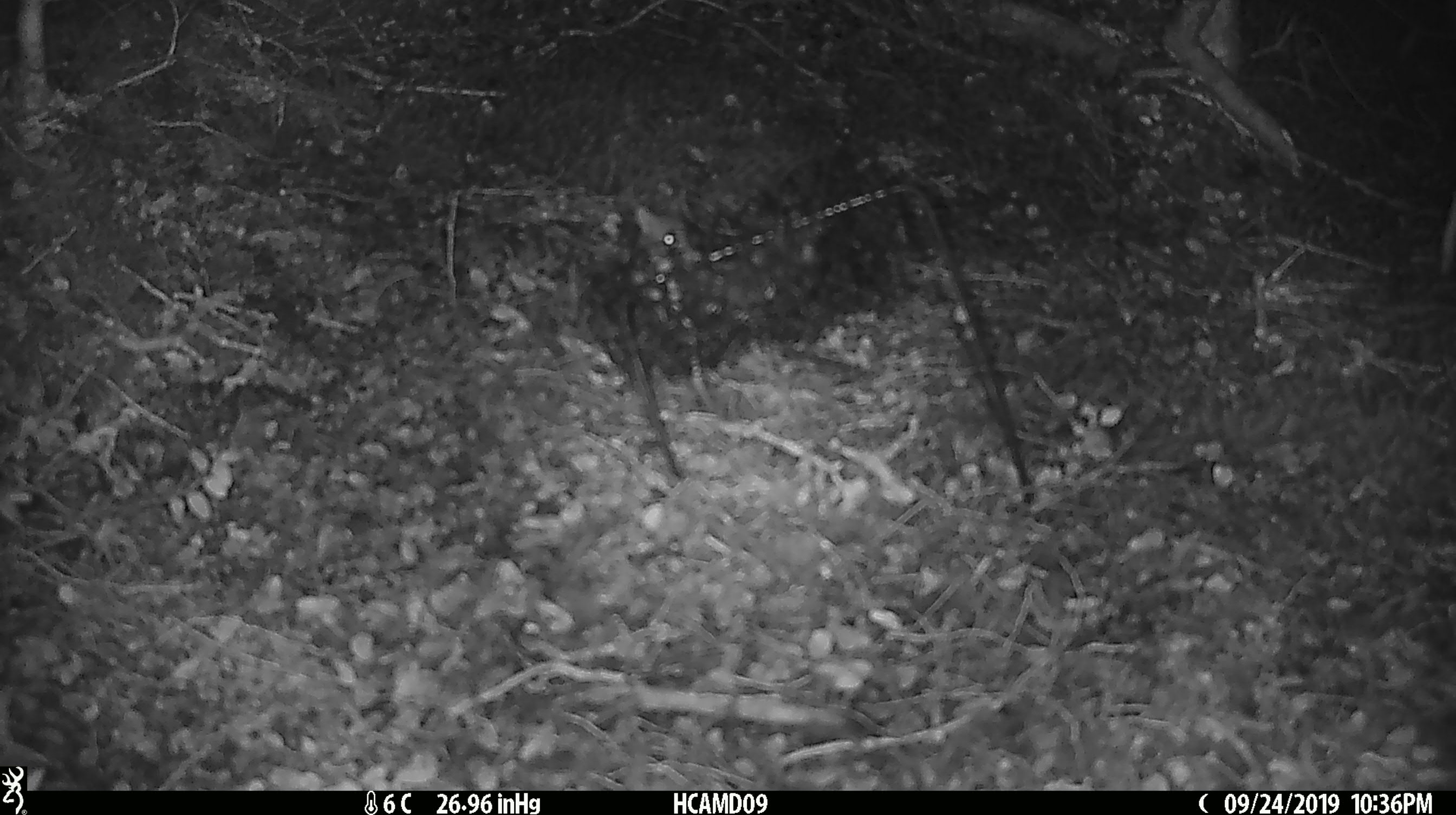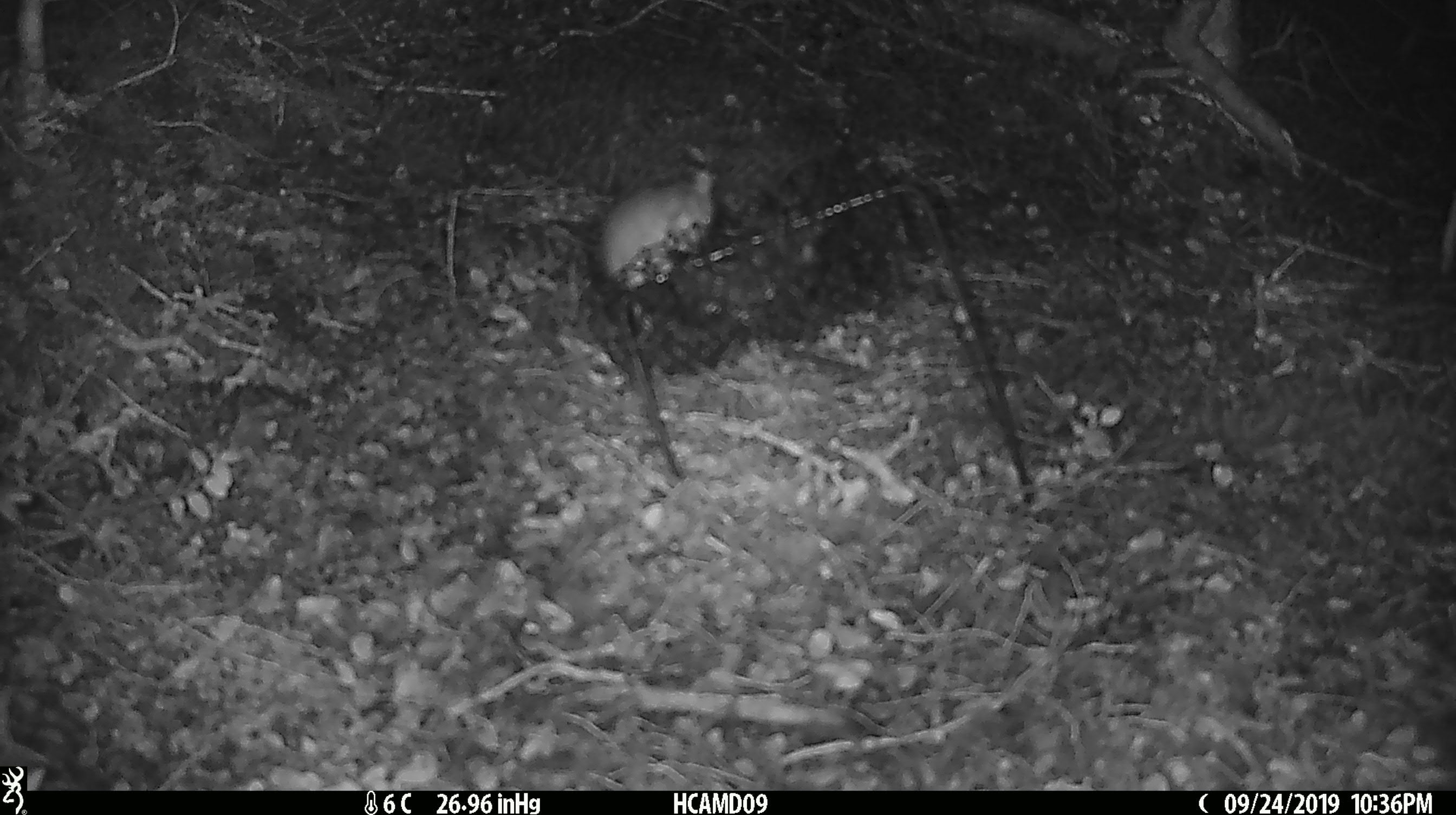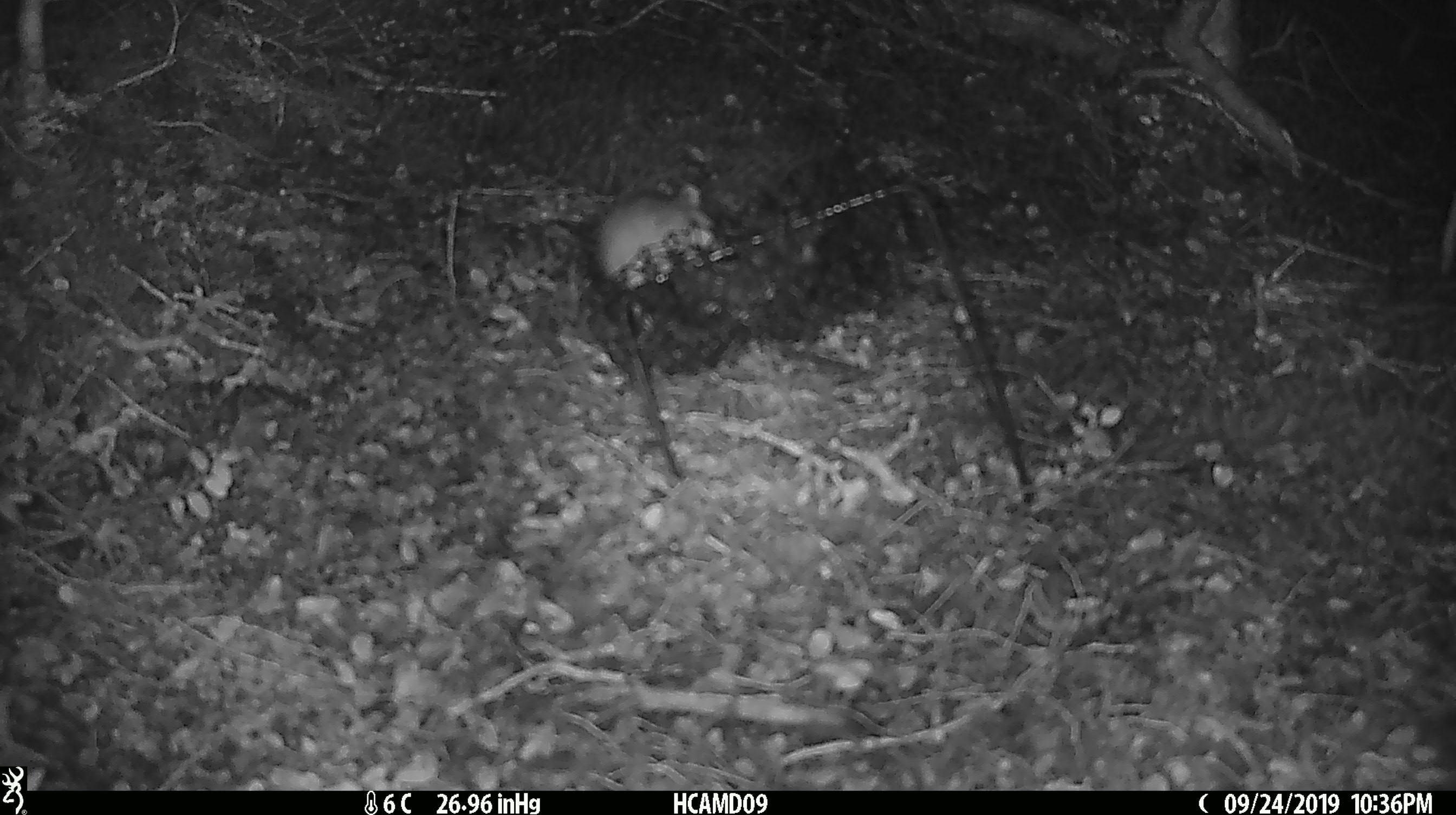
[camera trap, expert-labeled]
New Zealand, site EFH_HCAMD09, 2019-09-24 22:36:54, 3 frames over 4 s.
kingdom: Animalia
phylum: Chordata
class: Mammalia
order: Rodentia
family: Muridae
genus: Mus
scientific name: Mus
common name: mouse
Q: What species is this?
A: Mouse (Mus).